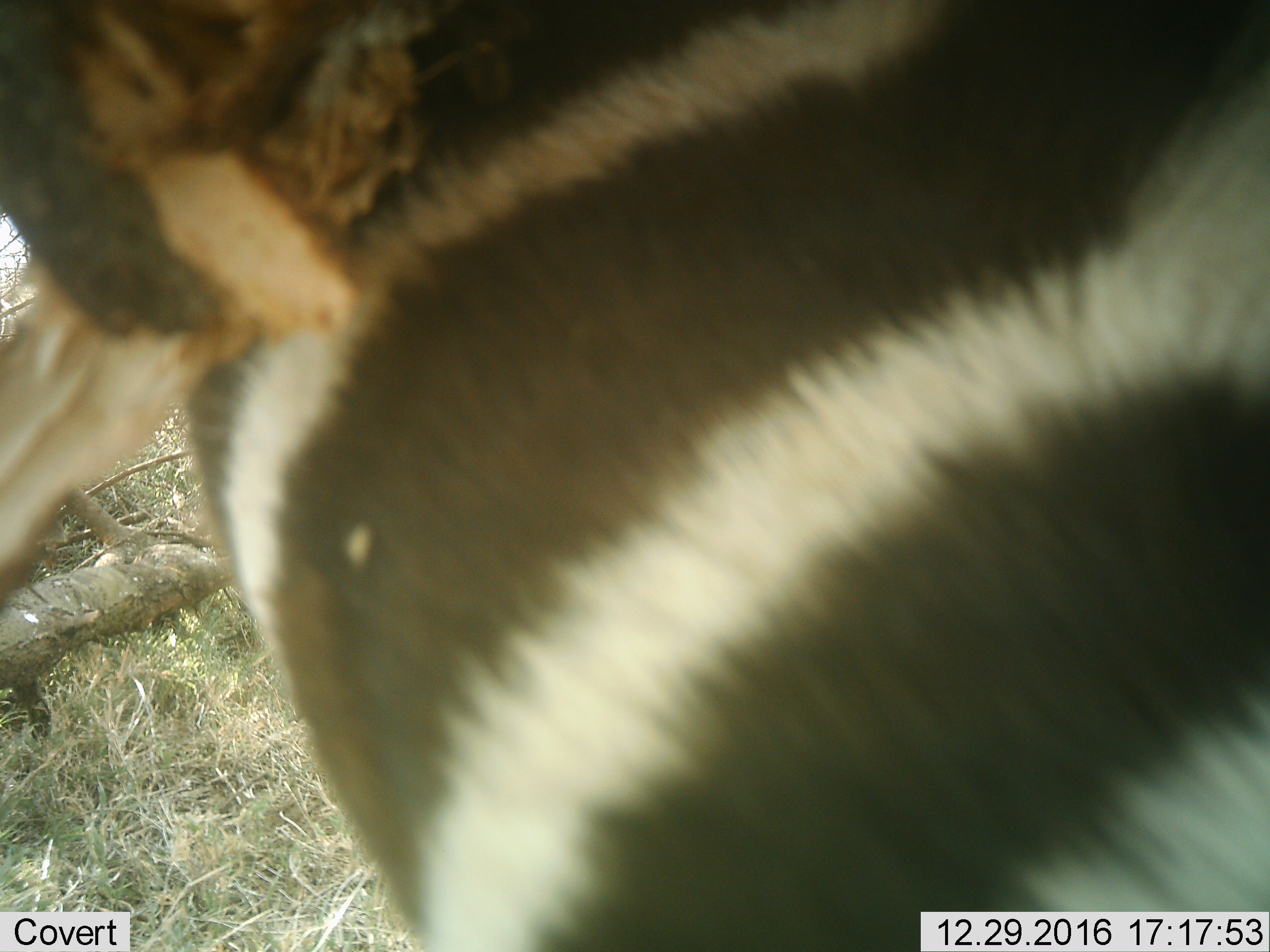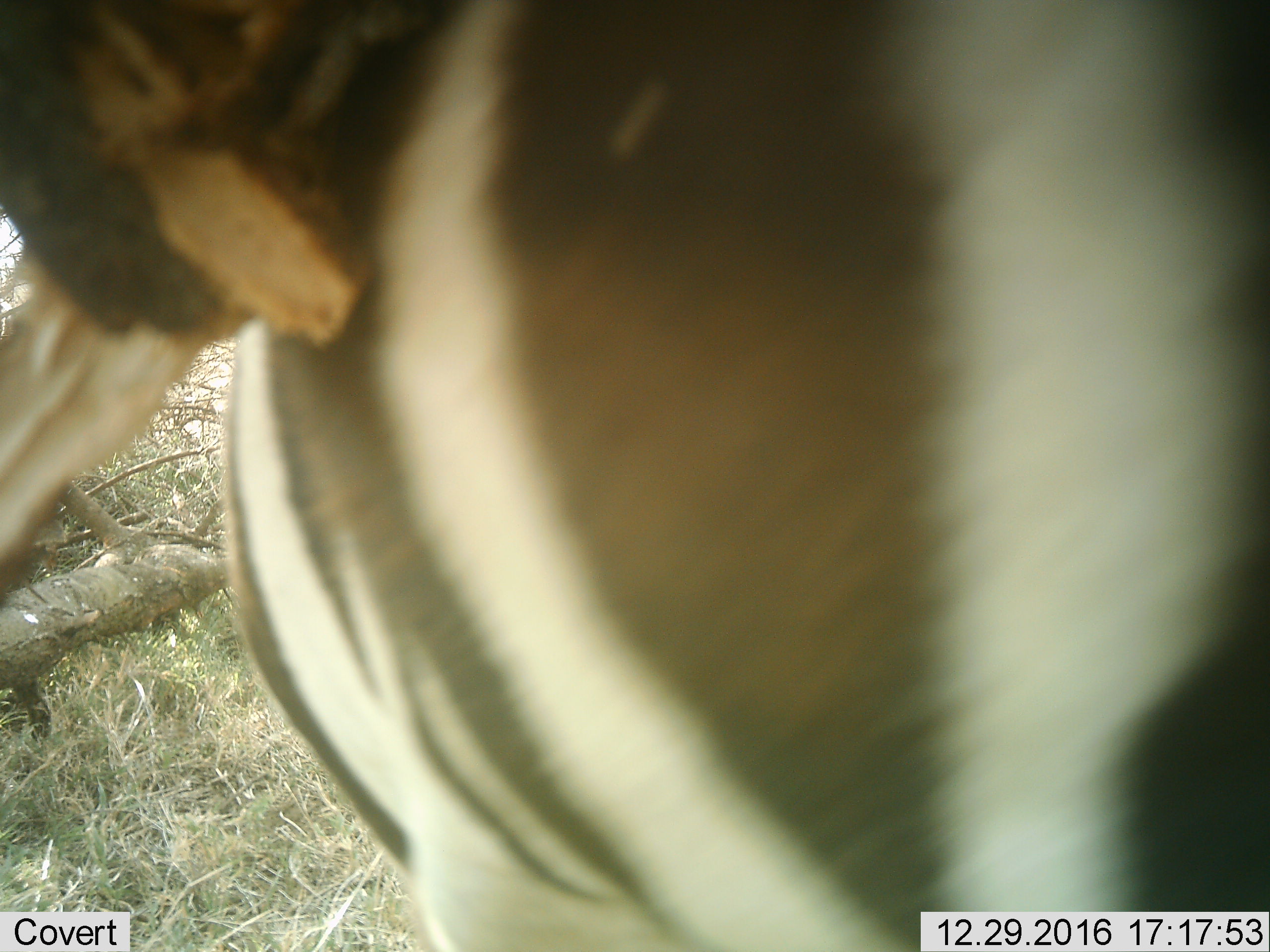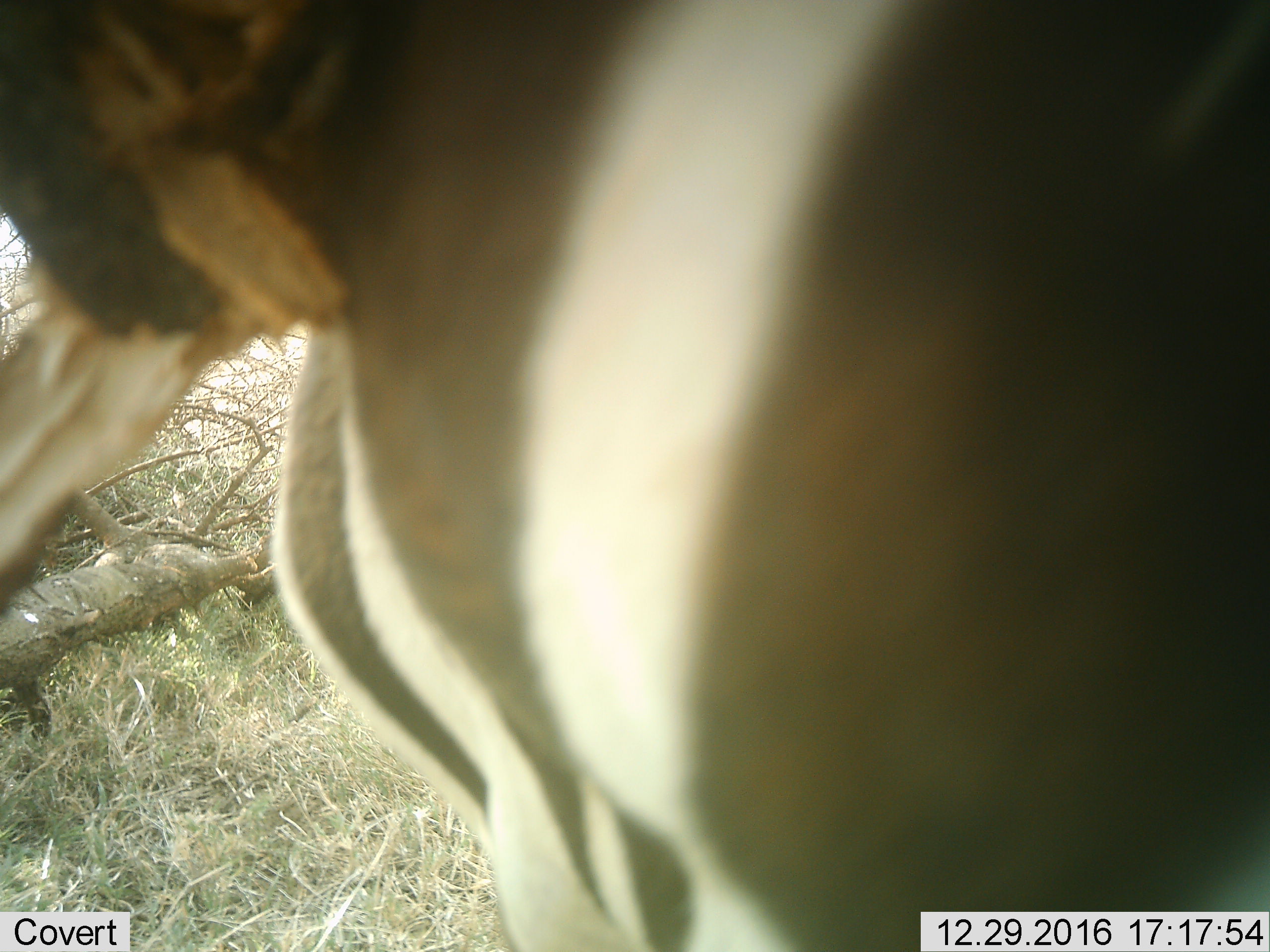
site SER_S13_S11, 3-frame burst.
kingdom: Animalia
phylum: Chordata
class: Mammalia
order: Perissodactyla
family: Equidae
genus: Equus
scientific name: Equus quagga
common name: plains zebra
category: zebraplains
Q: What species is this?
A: Zebraplains (plains zebra) (Equus quagga).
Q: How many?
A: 1.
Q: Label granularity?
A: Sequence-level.